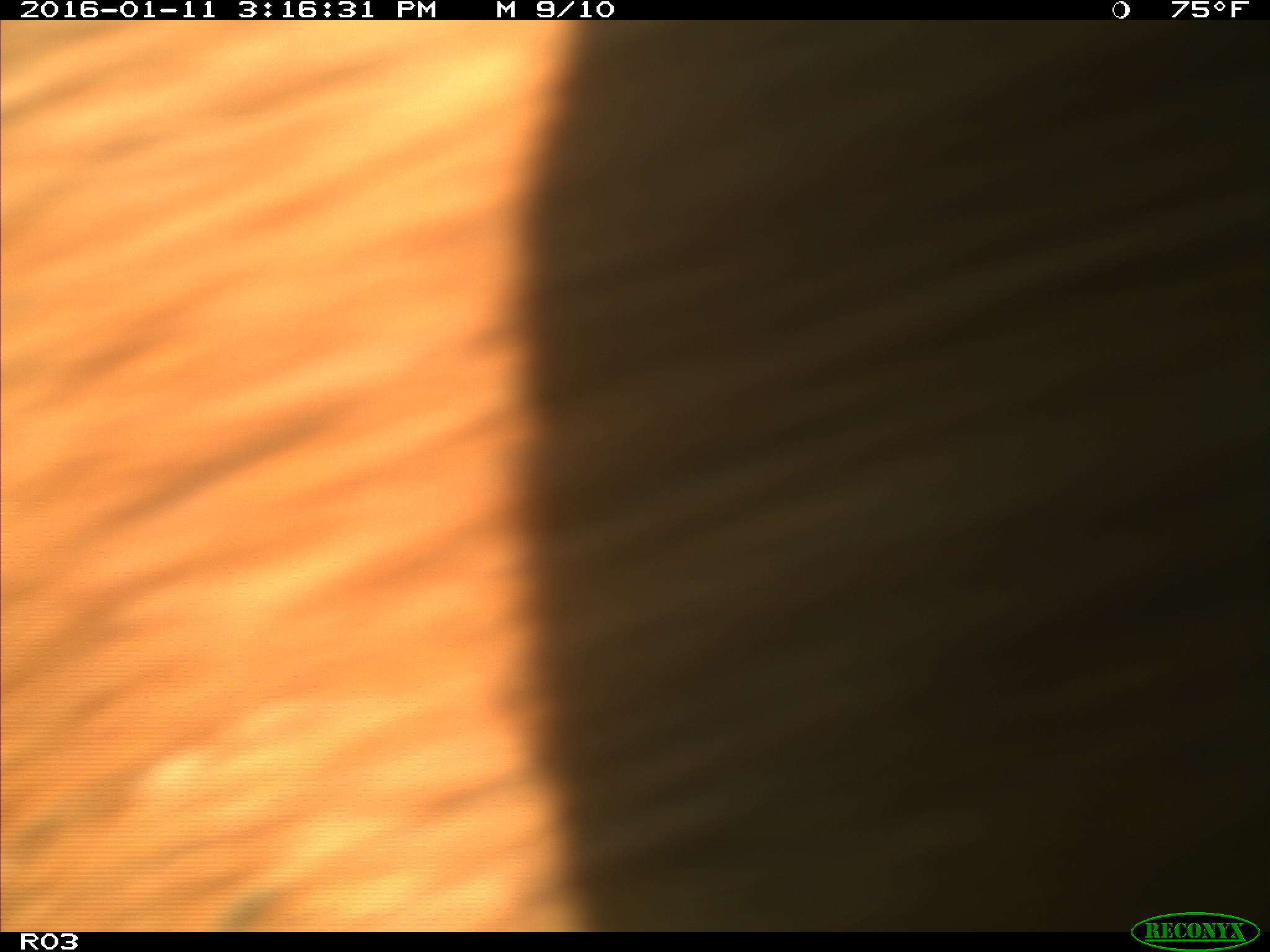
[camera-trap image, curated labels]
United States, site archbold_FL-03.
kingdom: Animalia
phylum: Chordata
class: Mammalia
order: Artiodactyla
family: Bovidae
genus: Bos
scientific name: Bos taurus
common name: domestic cow